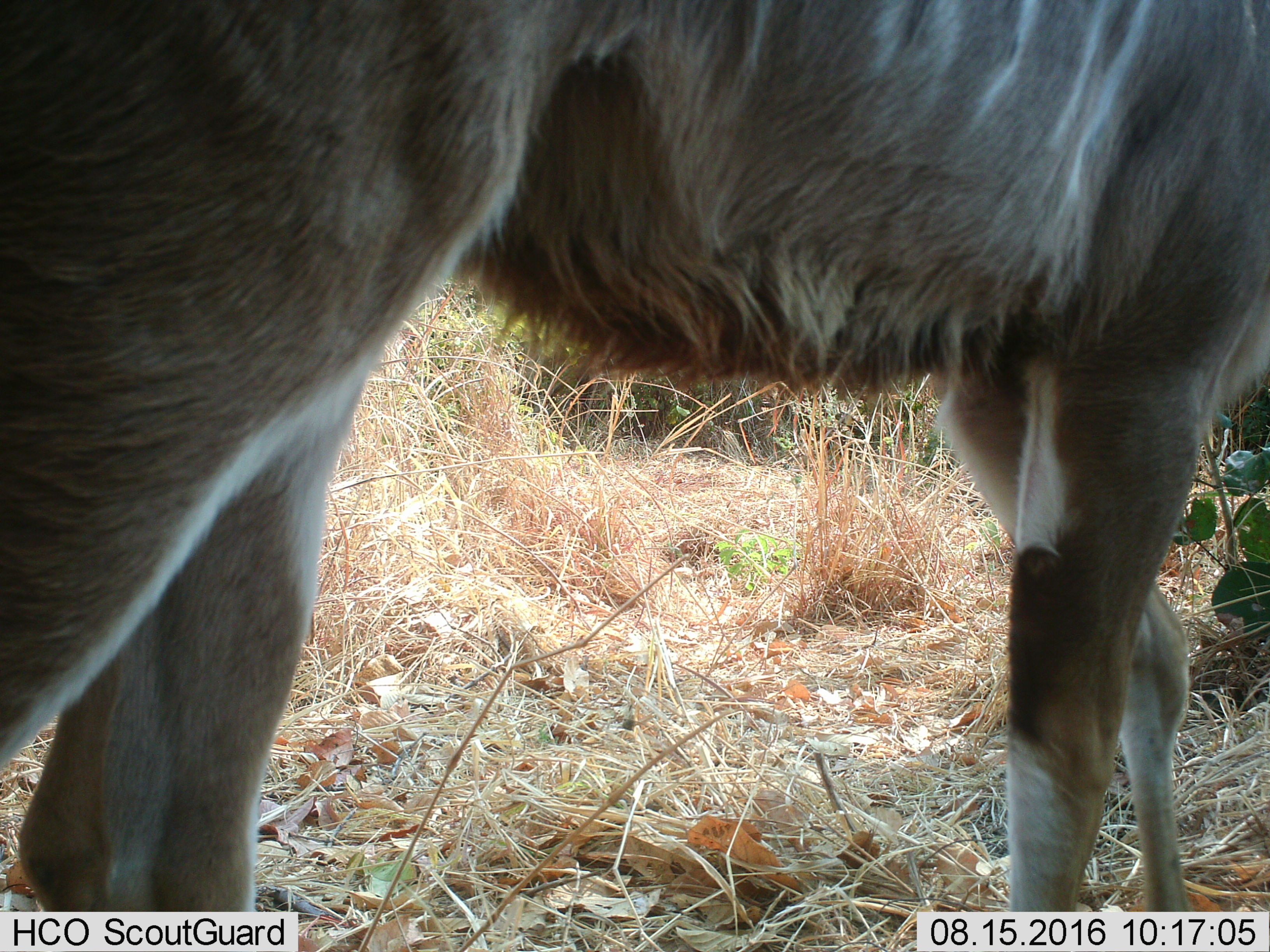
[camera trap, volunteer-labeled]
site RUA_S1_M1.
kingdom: Animalia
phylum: Chordata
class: Mammalia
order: Artiodactyla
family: Bovidae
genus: Tragelaphus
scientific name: Tragelaphus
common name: kudu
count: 1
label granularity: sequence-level